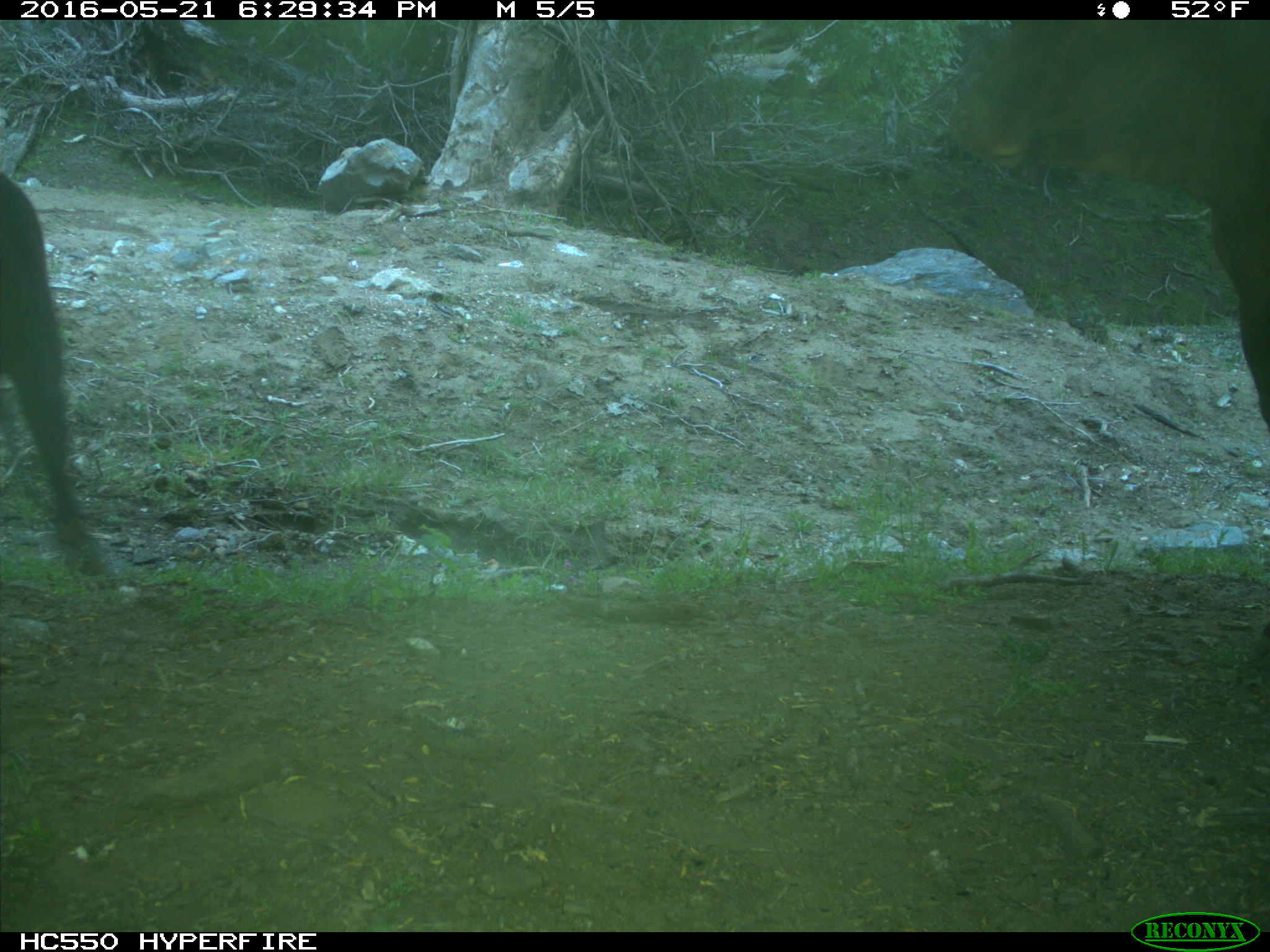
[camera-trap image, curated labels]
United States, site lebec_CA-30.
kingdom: Animalia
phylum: Chordata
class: Mammalia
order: Artiodactyla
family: Bovidae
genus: Bos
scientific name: Bos taurus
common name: domestic cow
Bos taurus (domestic cow).